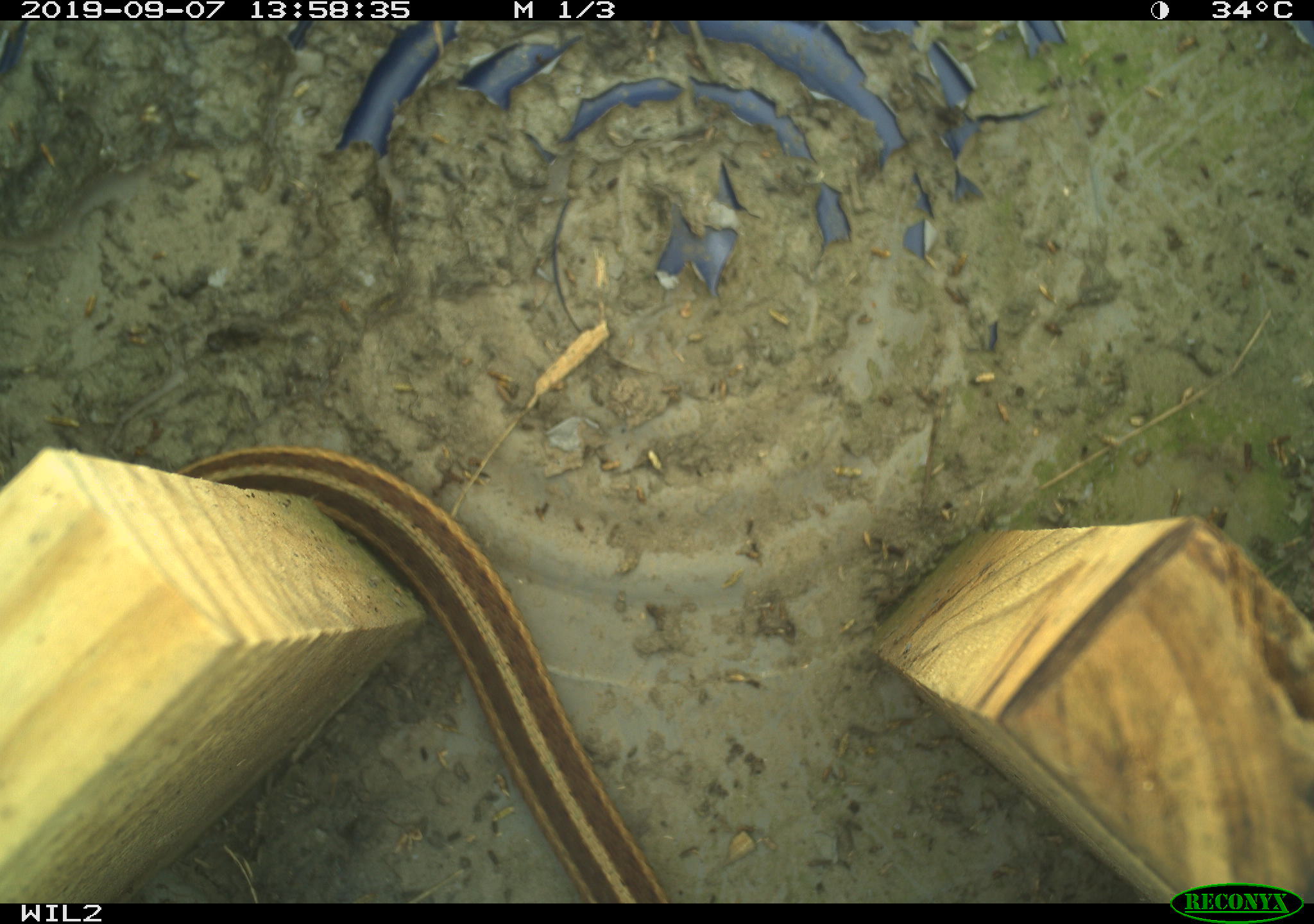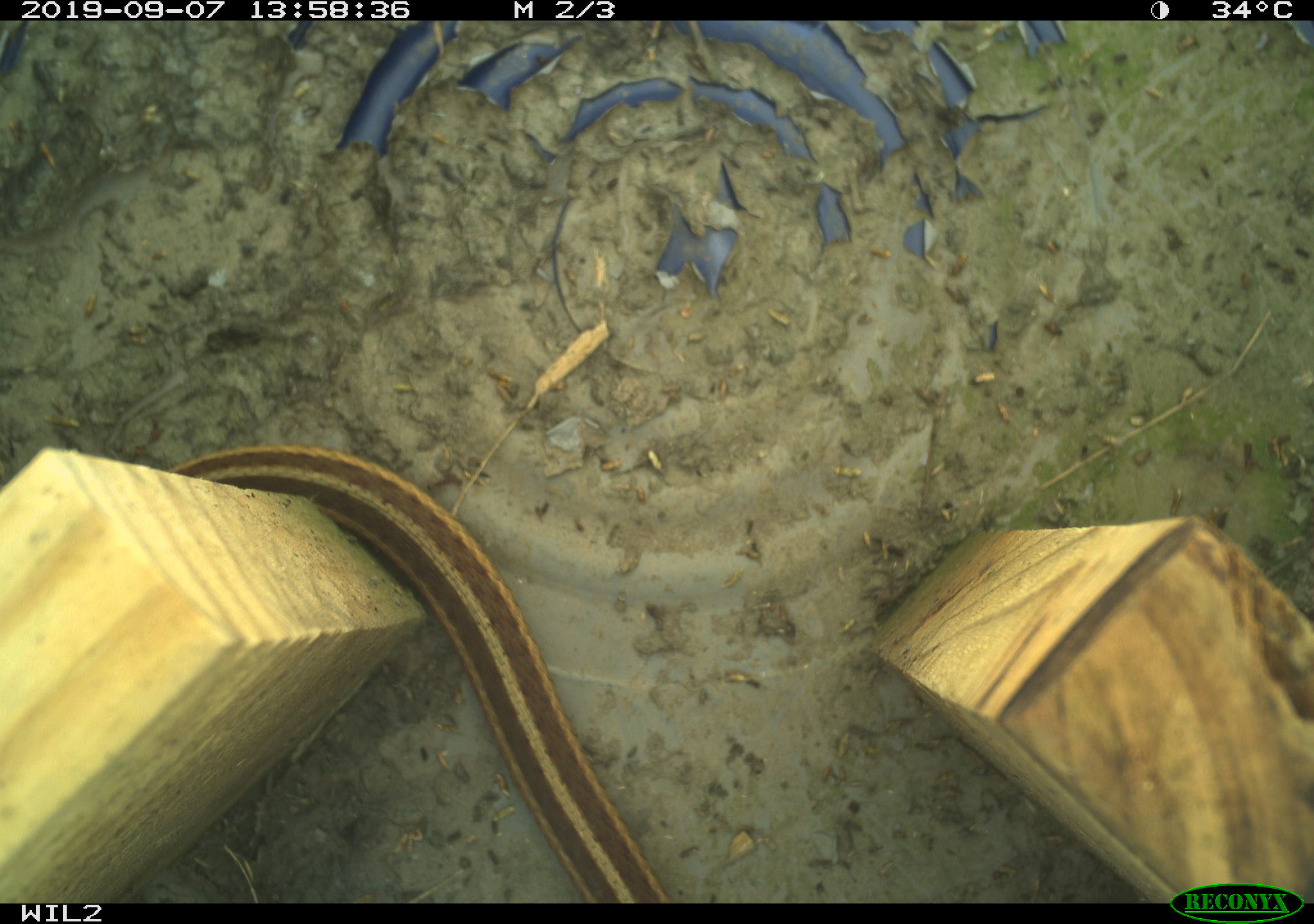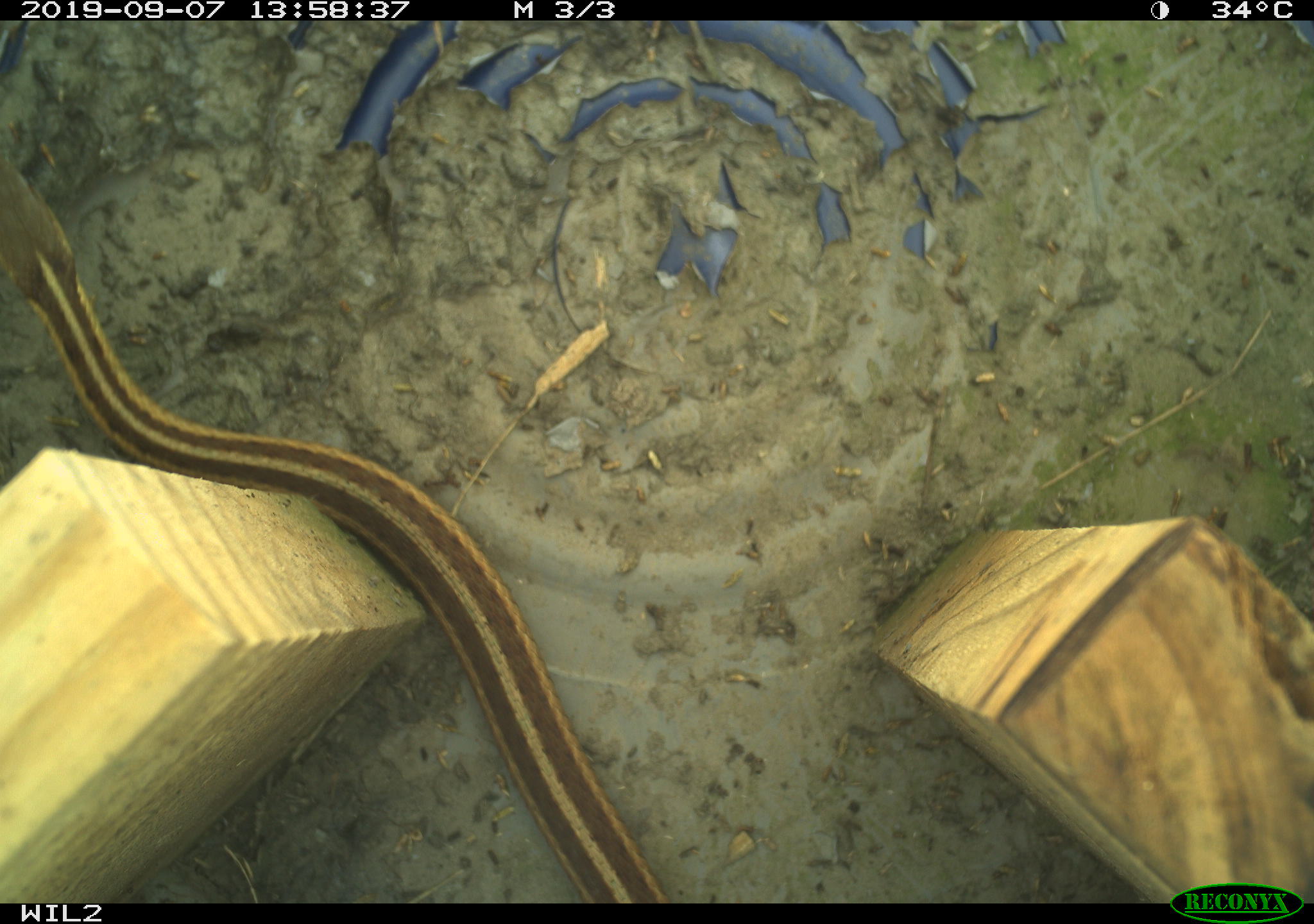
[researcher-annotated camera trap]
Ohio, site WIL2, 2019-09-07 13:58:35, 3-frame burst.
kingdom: Animalia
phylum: Chordata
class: Reptilia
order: Squamata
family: Colubridae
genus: Thamnophis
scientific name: Thamnophis sirtalis sirtalis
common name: eastern gartersnake